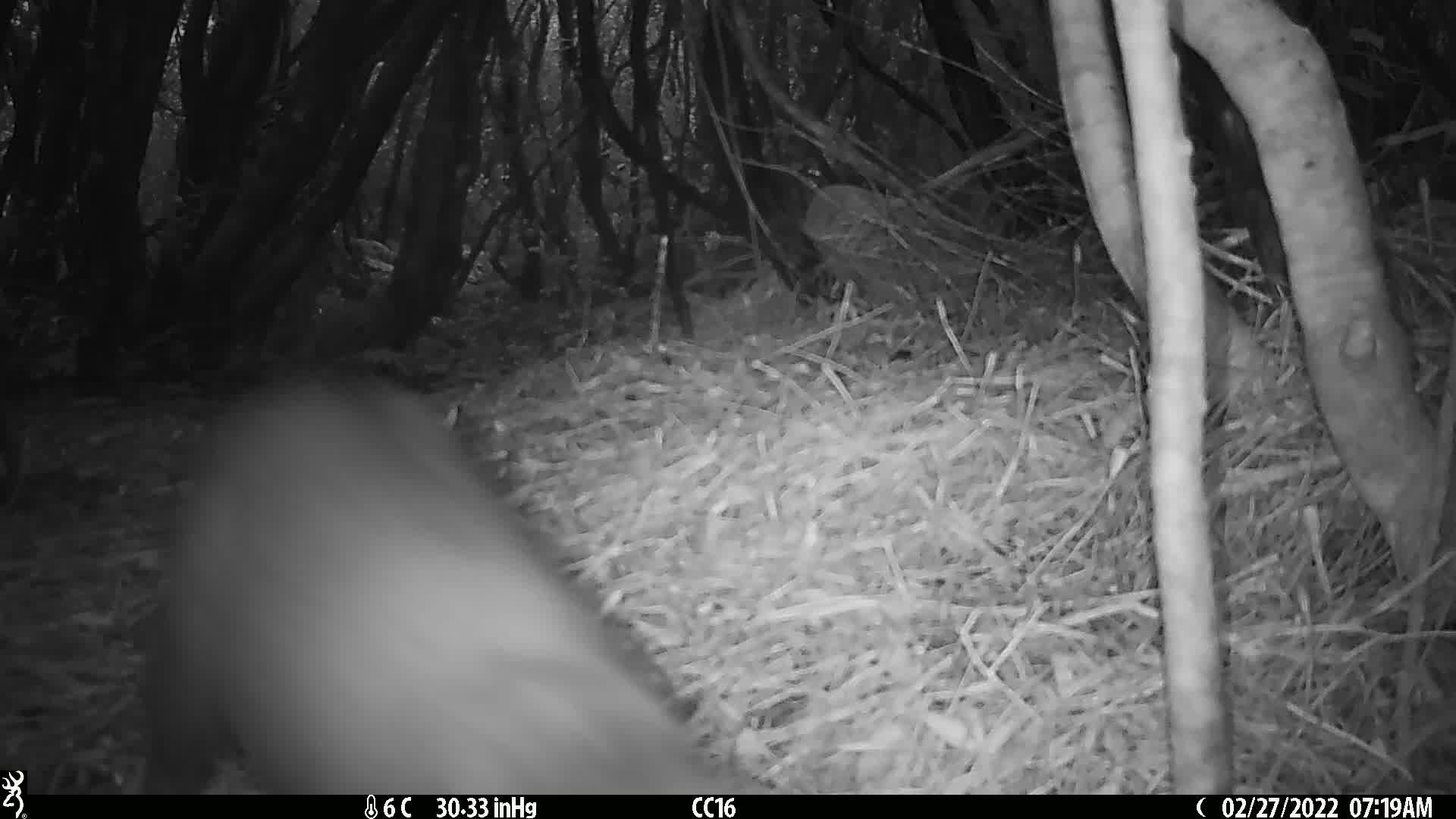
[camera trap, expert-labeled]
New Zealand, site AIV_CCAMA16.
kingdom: Animalia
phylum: Chordata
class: Mammalia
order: Carnivora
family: Felidae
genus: Felis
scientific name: Felis catus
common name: domestic cat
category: cat